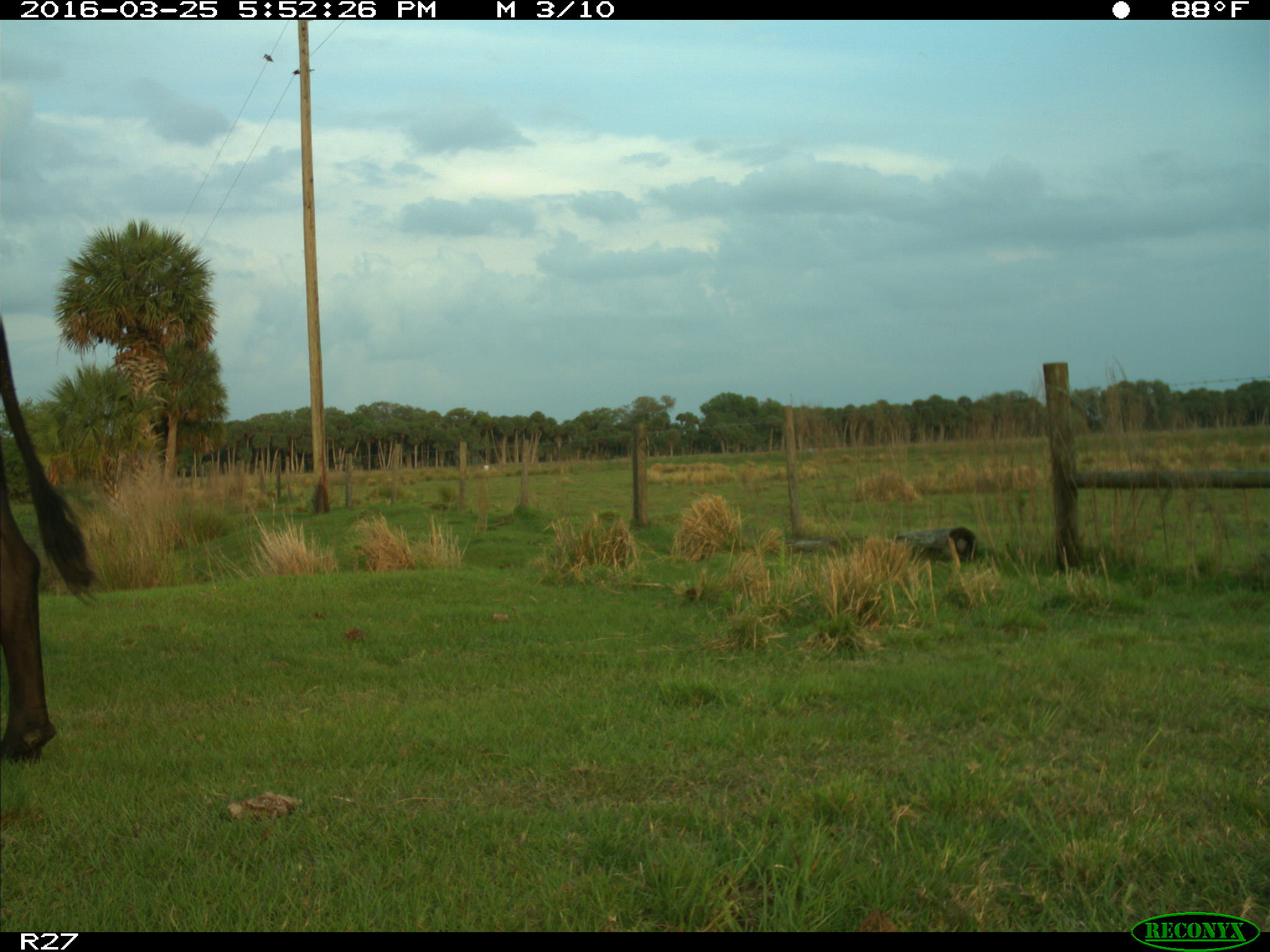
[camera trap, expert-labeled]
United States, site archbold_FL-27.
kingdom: Animalia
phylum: Chordata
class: Mammalia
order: Artiodactyla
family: Bovidae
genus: Bos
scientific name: Bos taurus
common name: domestic cow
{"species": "Bos taurus (domestic cow)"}